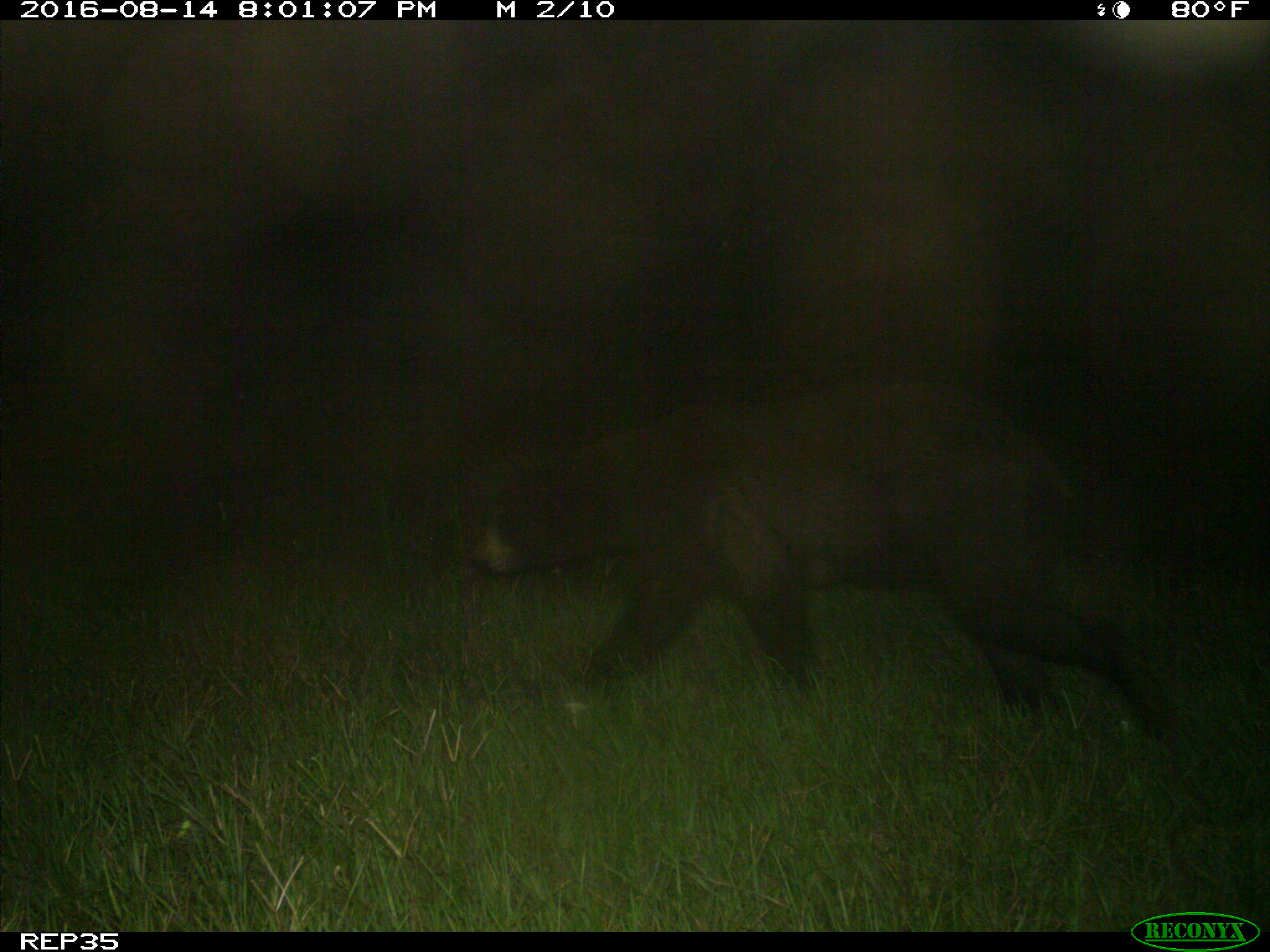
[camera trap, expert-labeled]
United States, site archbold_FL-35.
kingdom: Animalia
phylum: Chordata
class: Mammalia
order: Carnivora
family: Ursidae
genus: Ursus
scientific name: Ursus americanus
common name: american black bear